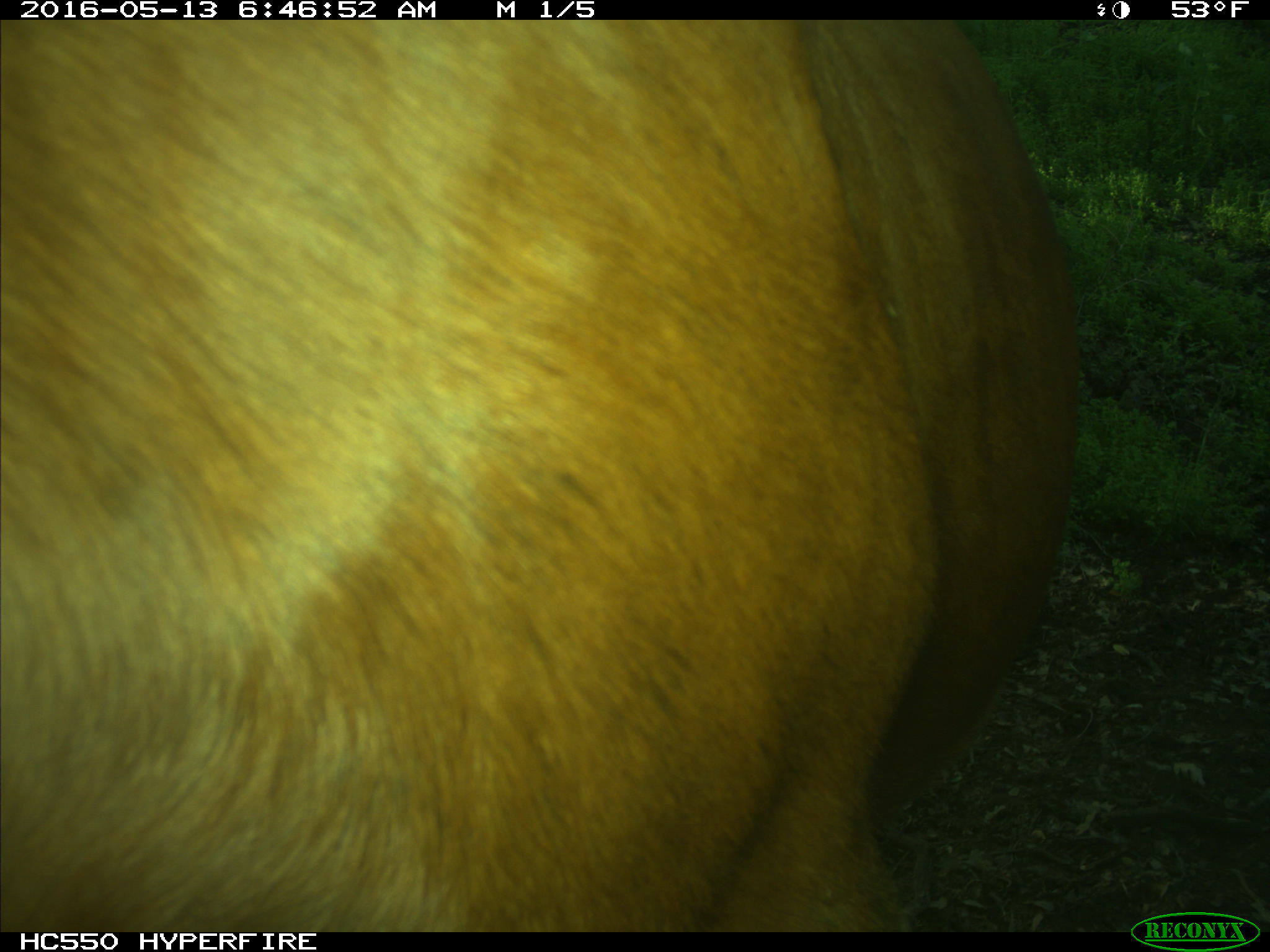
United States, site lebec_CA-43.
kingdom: Animalia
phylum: Chordata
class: Mammalia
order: Artiodactyla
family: Bovidae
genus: Bos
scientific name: Bos taurus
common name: domestic cow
Bos taurus (domestic cow).